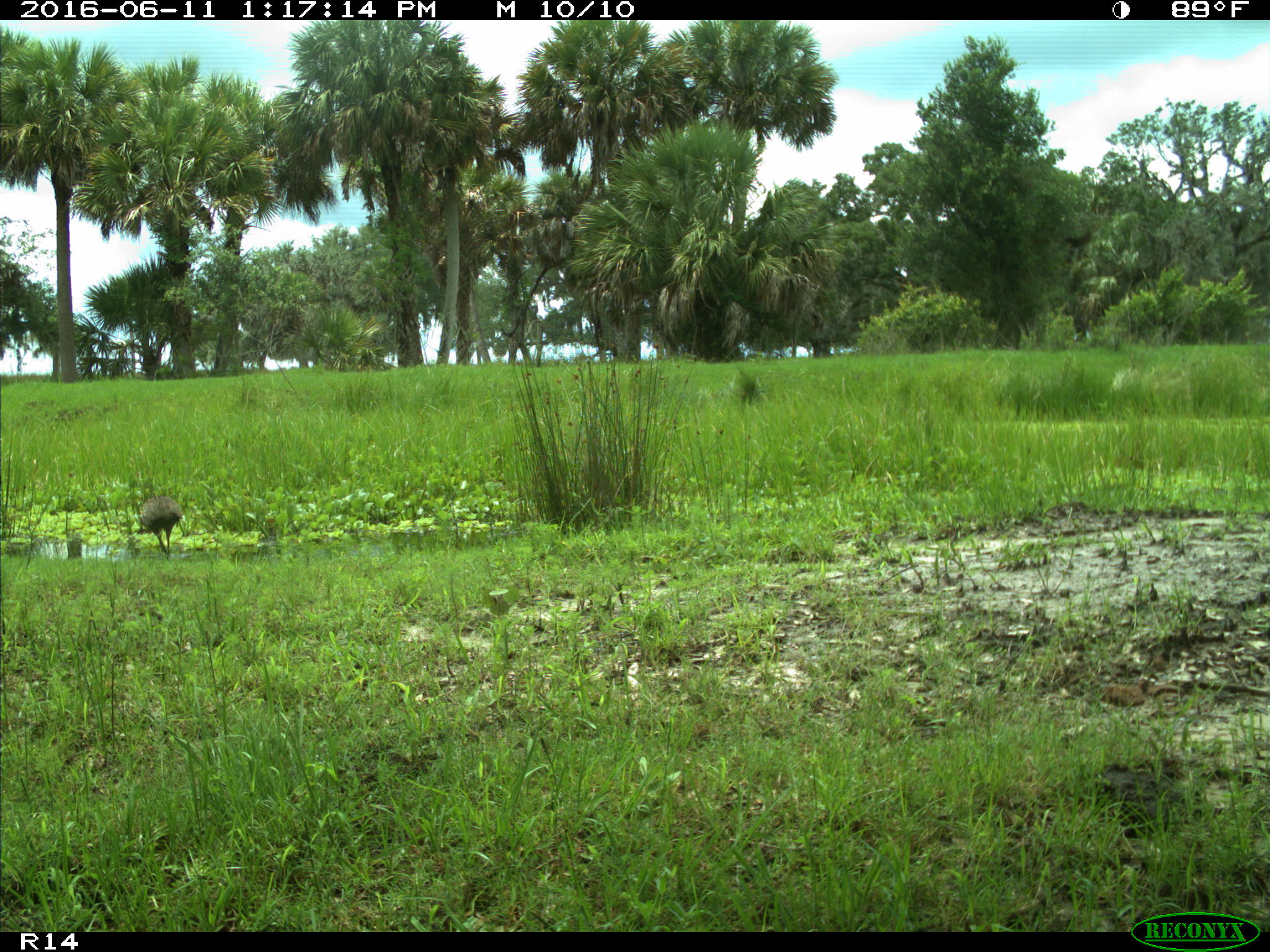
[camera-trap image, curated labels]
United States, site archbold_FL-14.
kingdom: Animalia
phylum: Chordata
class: Aves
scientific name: Aves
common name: birds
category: unidentified bird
Unidentified bird (birds) (Aves).